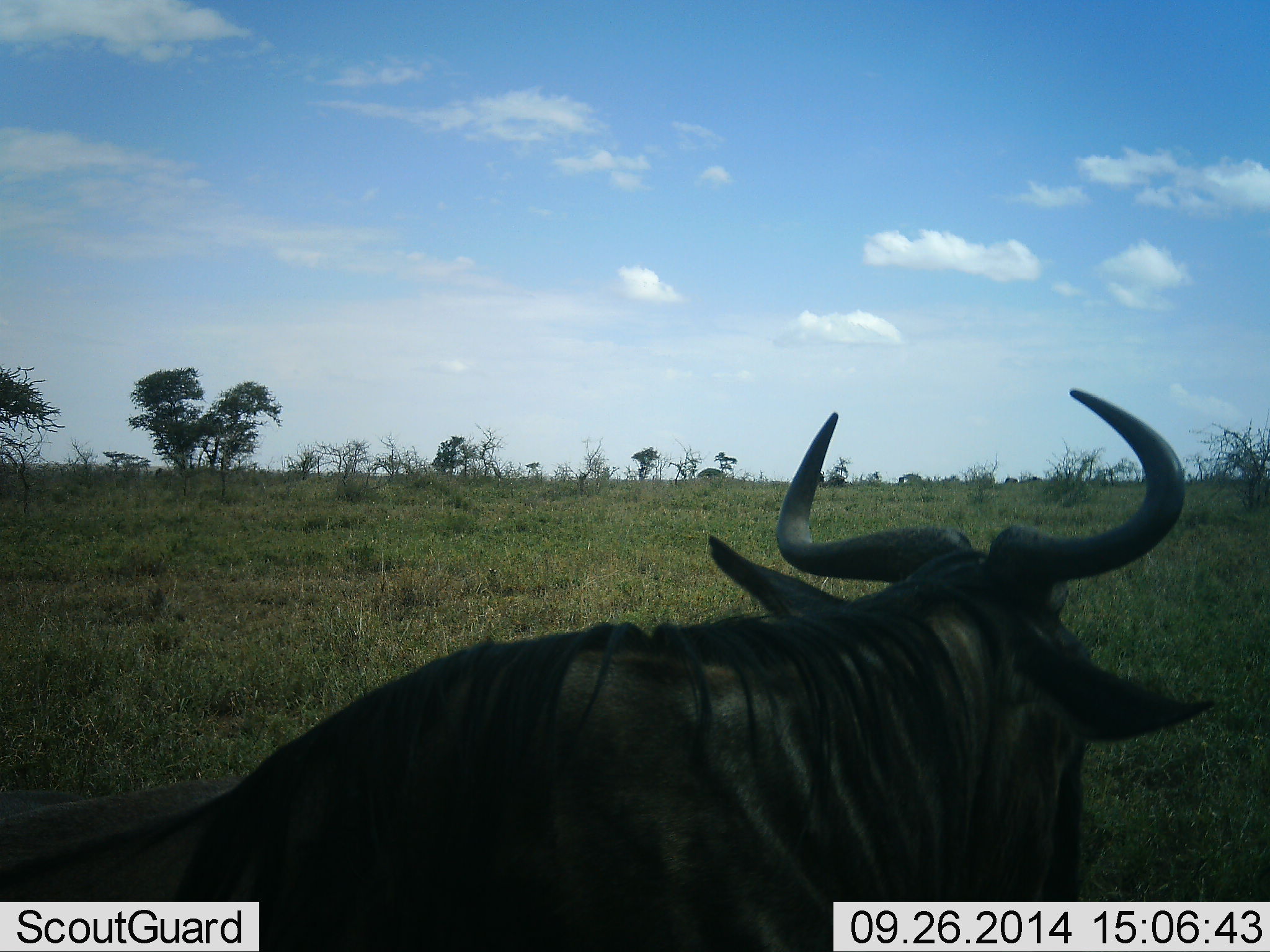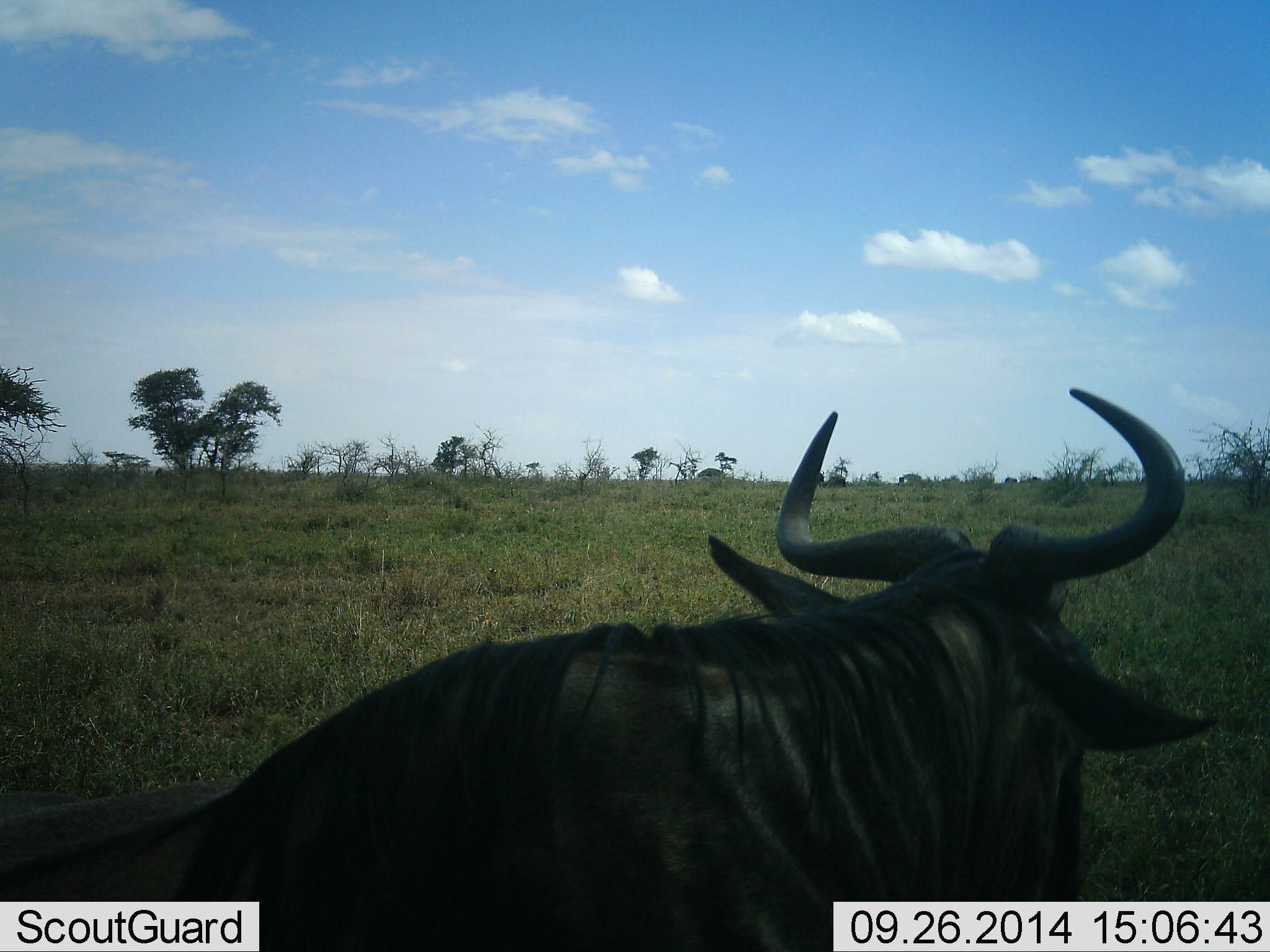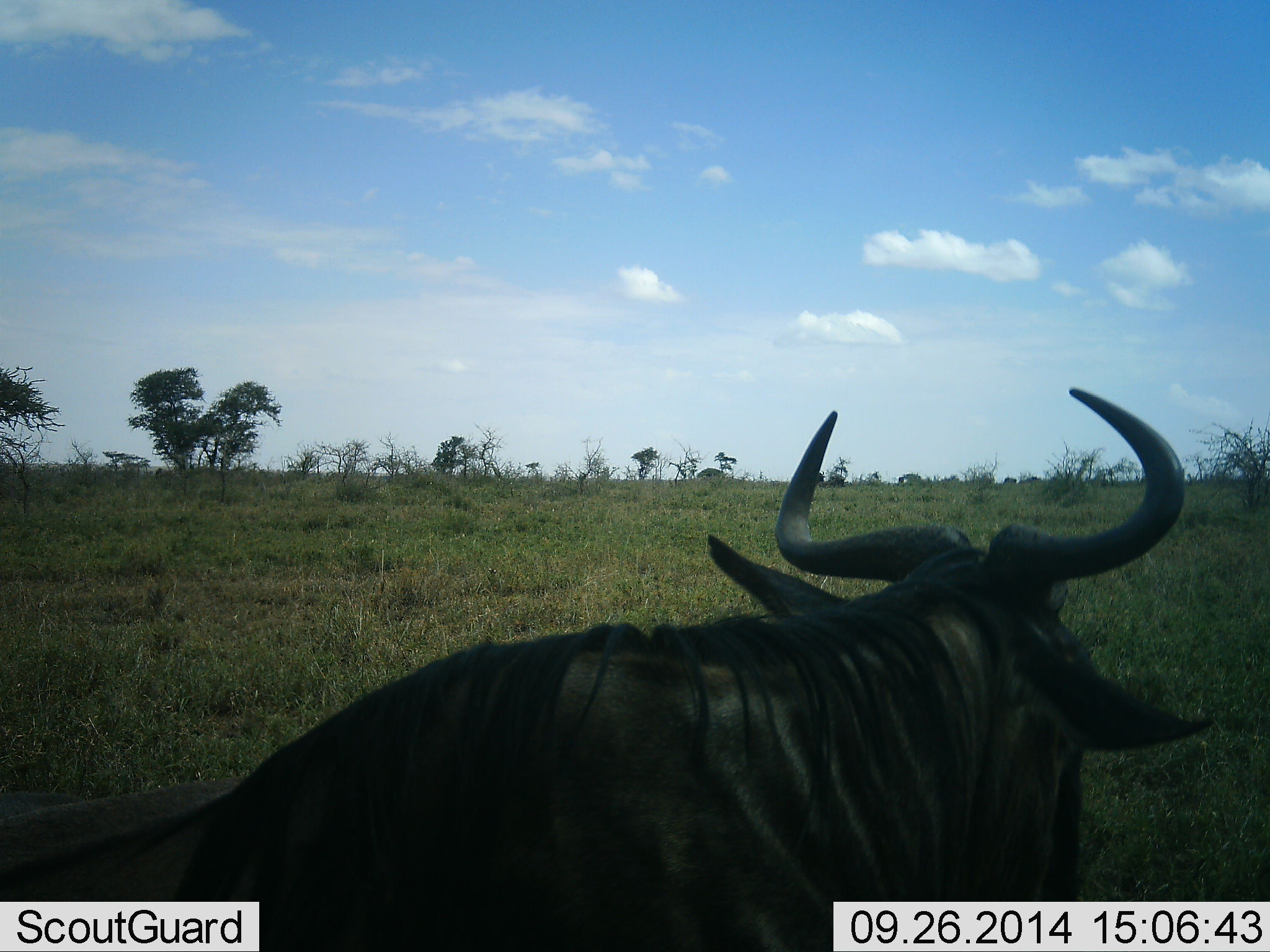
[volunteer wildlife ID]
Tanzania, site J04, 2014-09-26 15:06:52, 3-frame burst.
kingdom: Animalia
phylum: Chordata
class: Mammalia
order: Artiodactyla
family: Bovidae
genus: Connochaetes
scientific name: Connochaetes taurinus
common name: blue wildebeest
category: wildebeest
Wildebeest (blue wildebeest) (Connochaetes taurinus), count 1. Behavior (volunteer vote fractions): standing 40%, resting 40%, moving 20%, interacting 0%. Young present (vote fraction): 0%. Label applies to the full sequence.